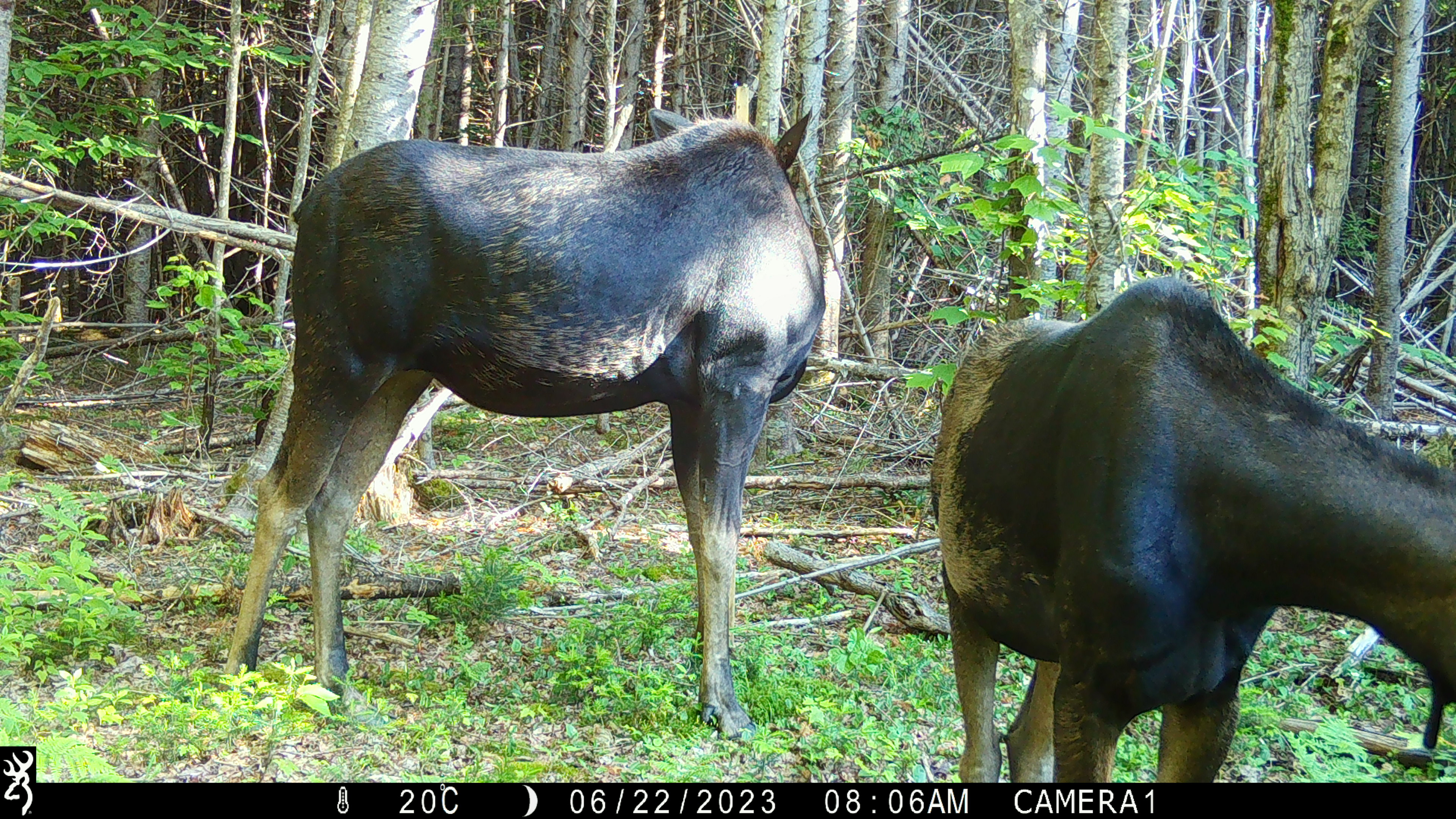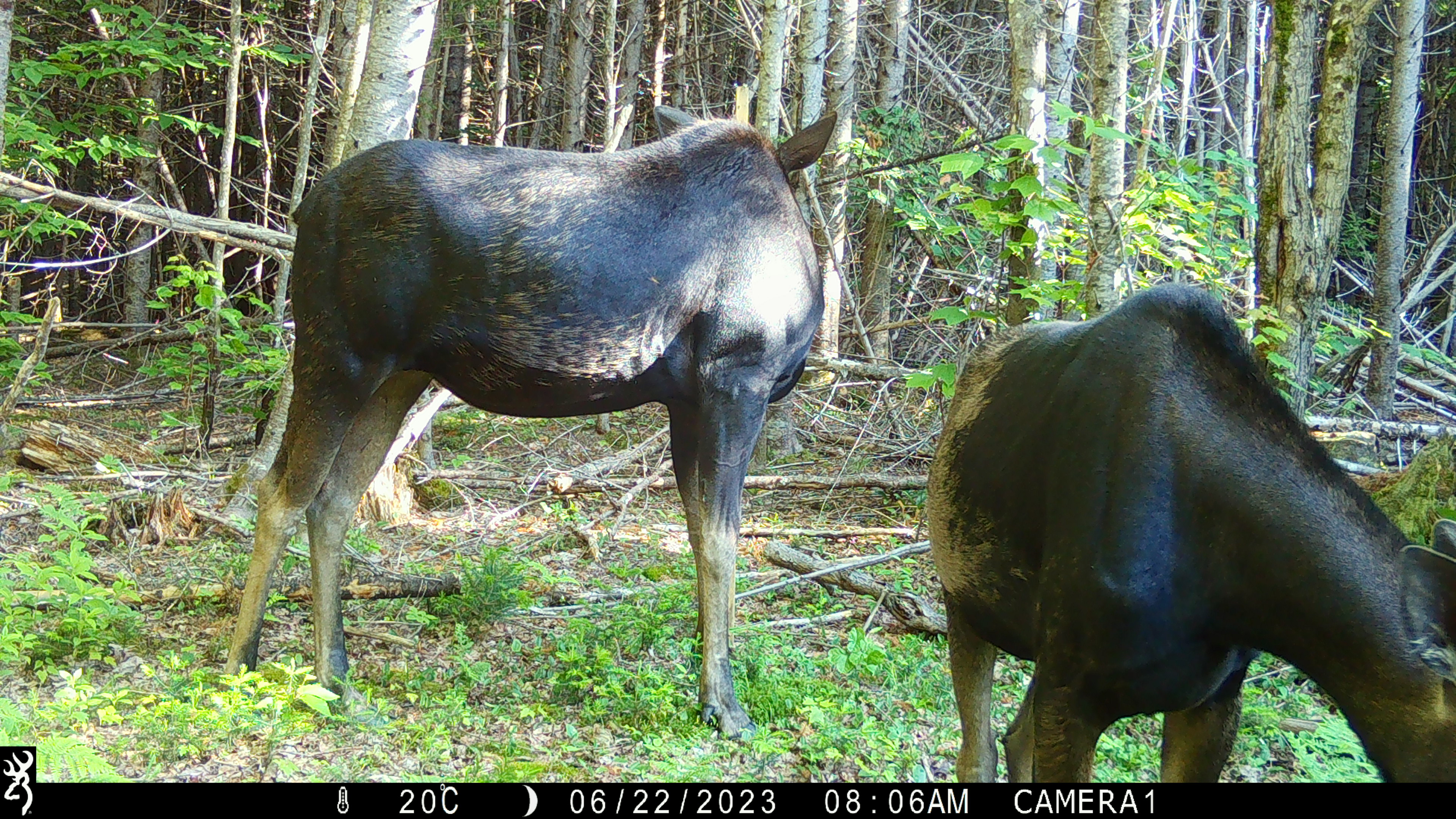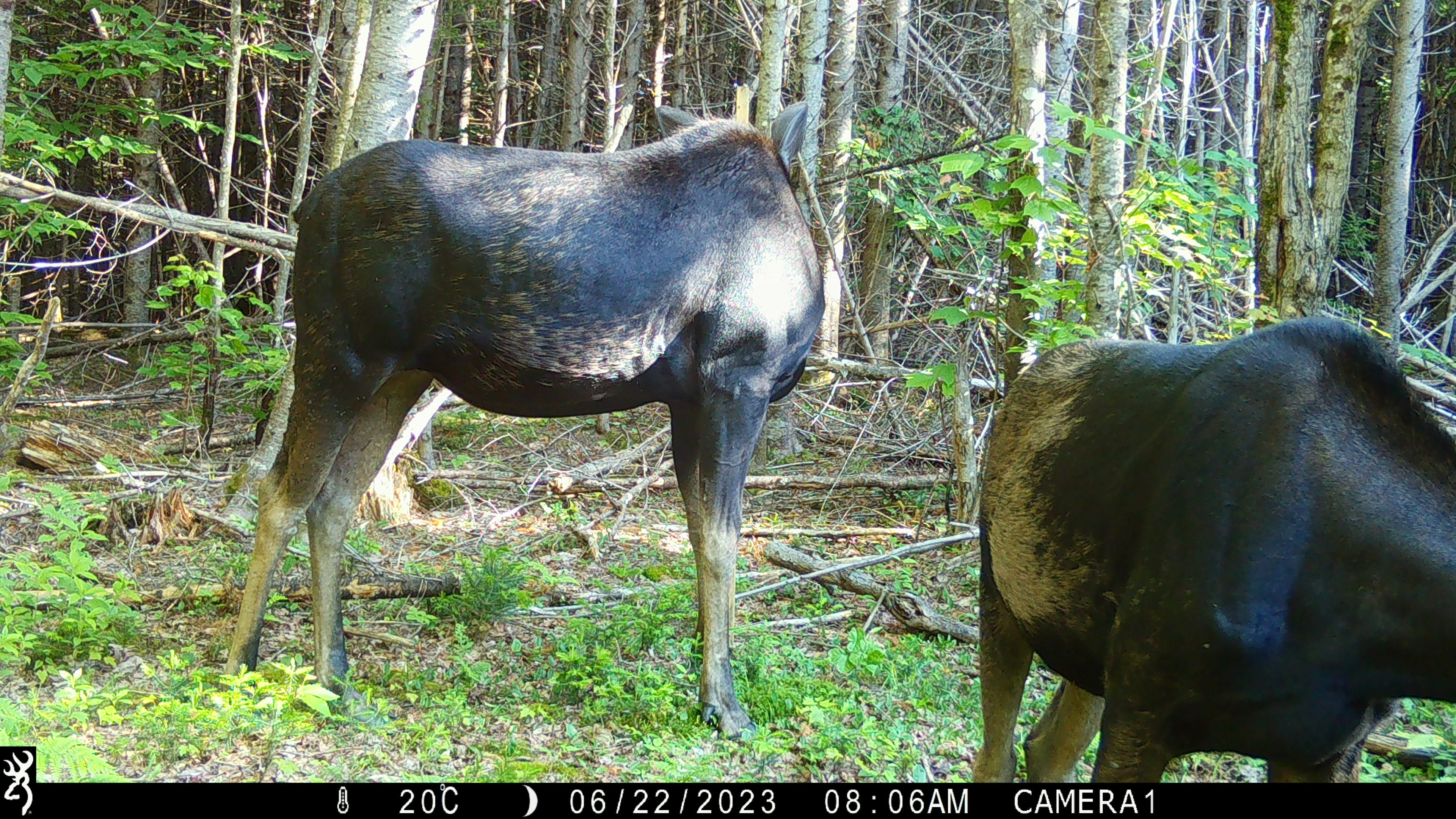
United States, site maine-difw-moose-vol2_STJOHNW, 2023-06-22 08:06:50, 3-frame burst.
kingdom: Animalia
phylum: Chordata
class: Mammalia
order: Artiodactyla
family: Cervidae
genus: Alces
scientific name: Alces alces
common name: moose